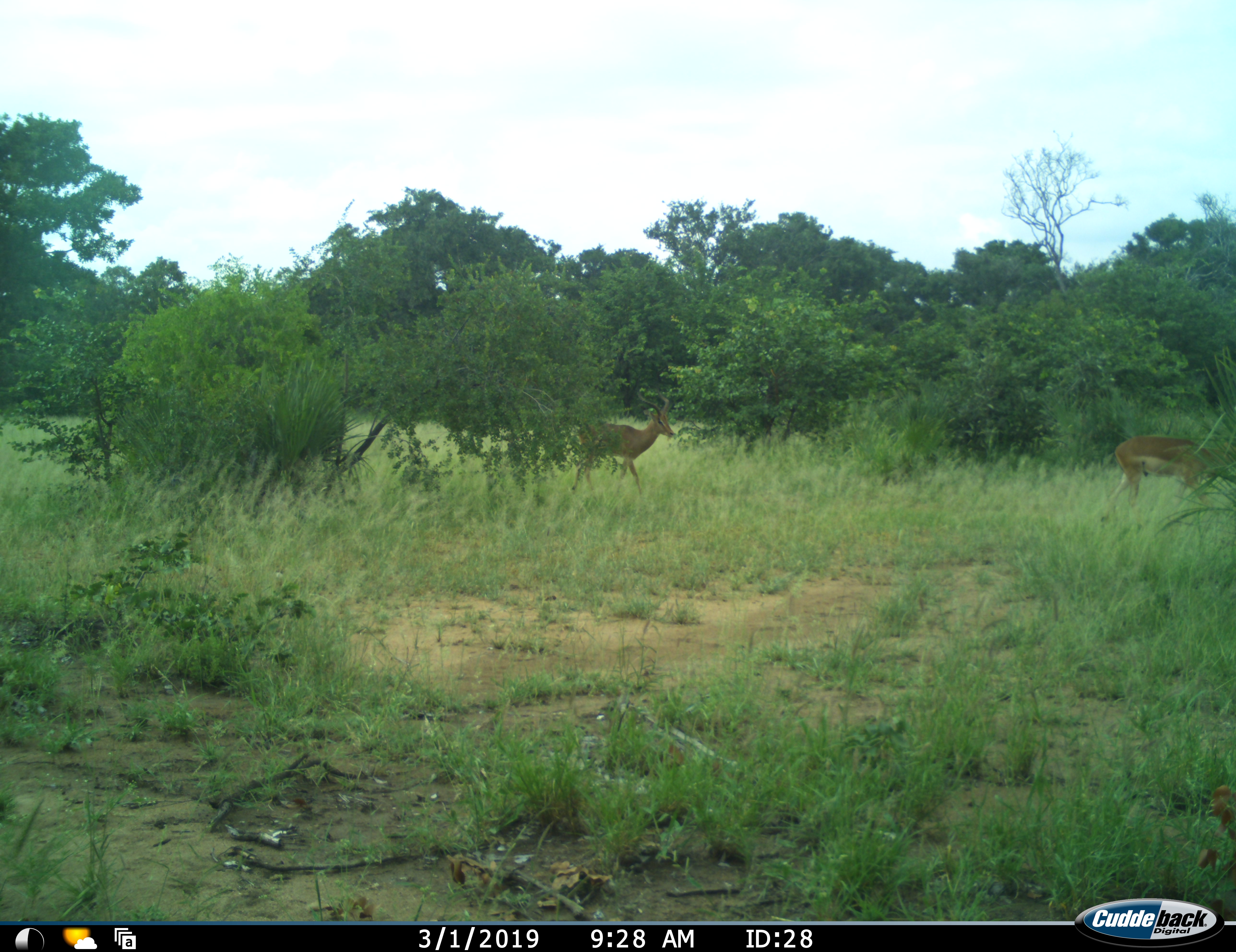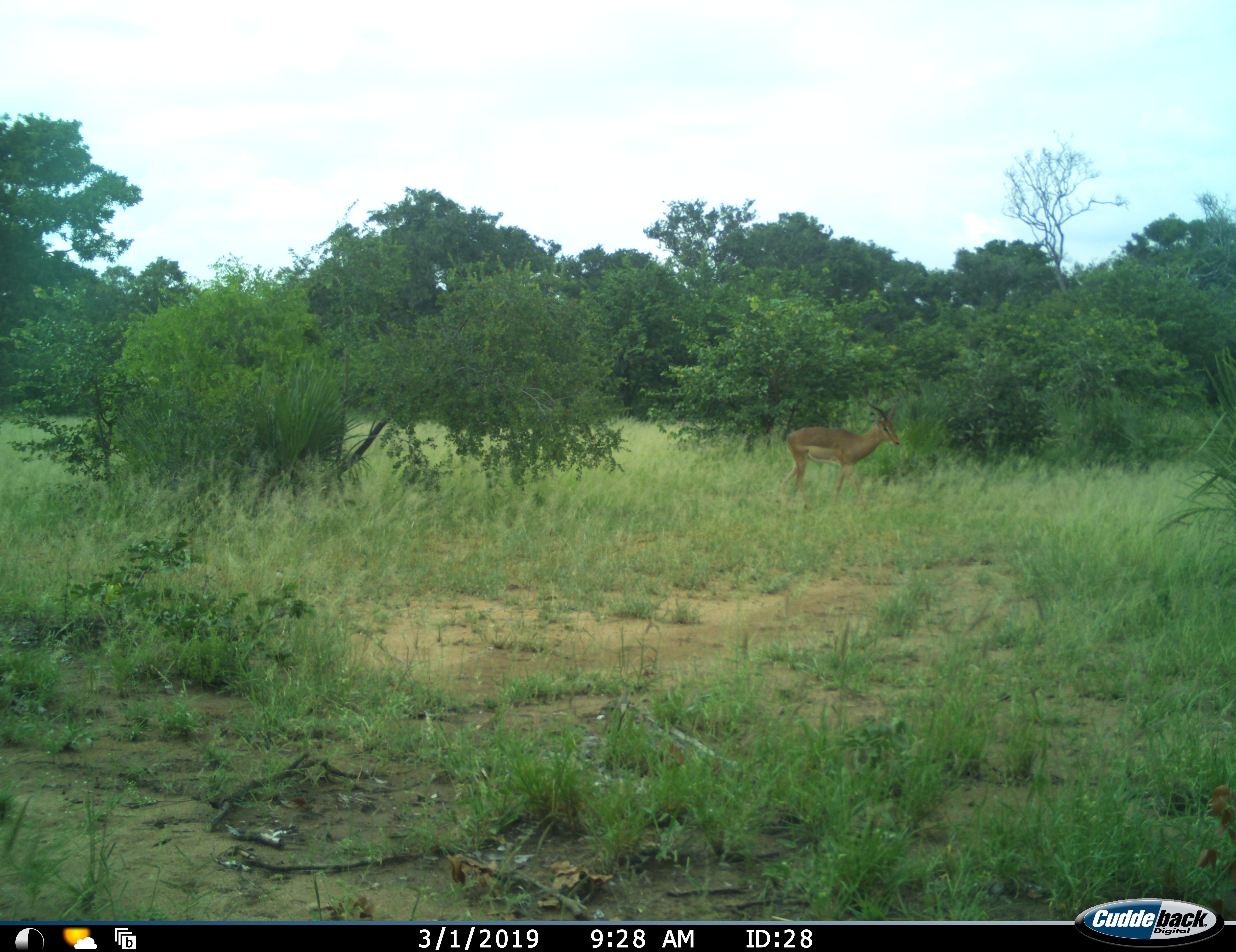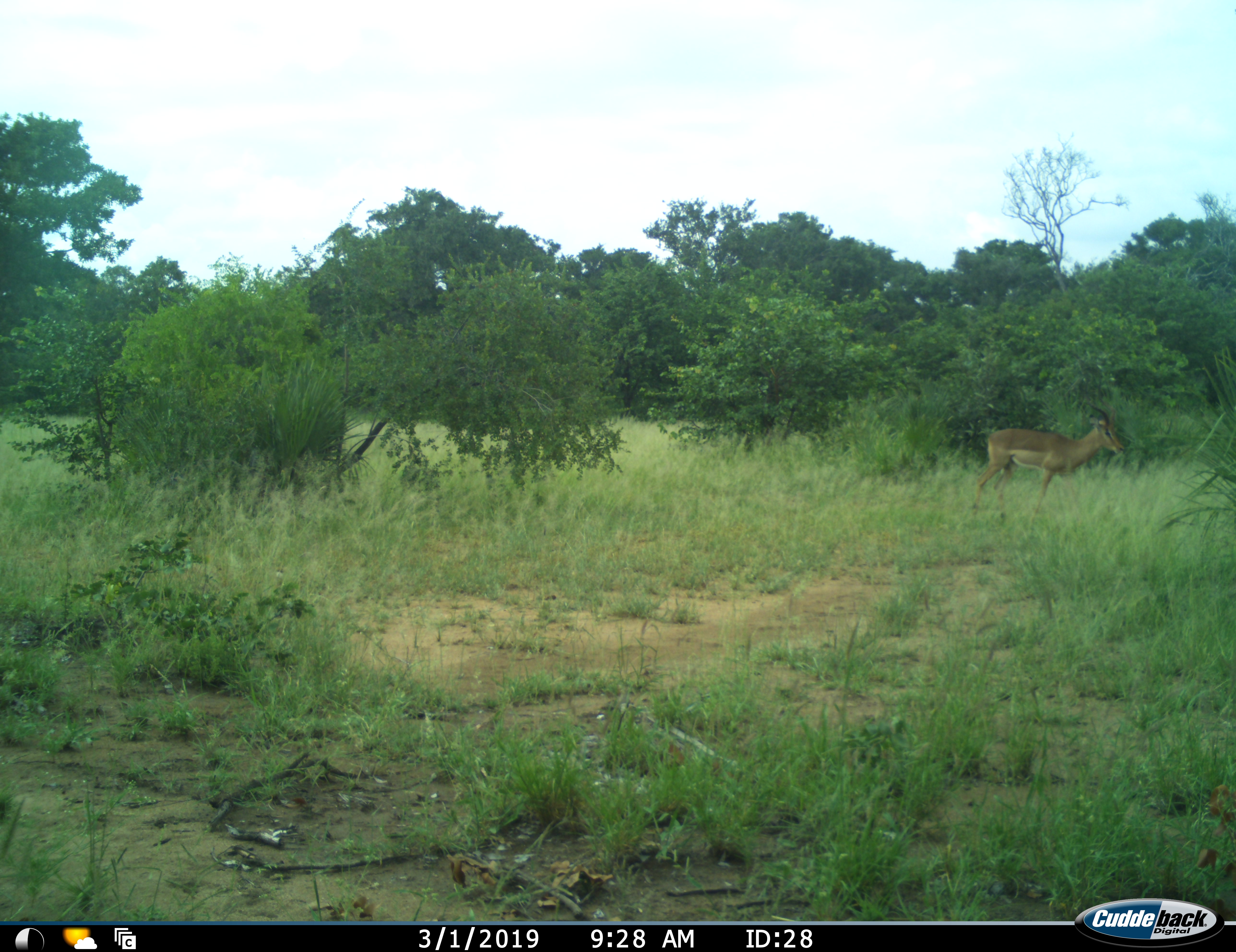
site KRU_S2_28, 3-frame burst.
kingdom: Animalia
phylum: Chordata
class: Mammalia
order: Artiodactyla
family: Bovidae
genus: Aepyceros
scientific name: Aepyceros melampus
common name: impala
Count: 2.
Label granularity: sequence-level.